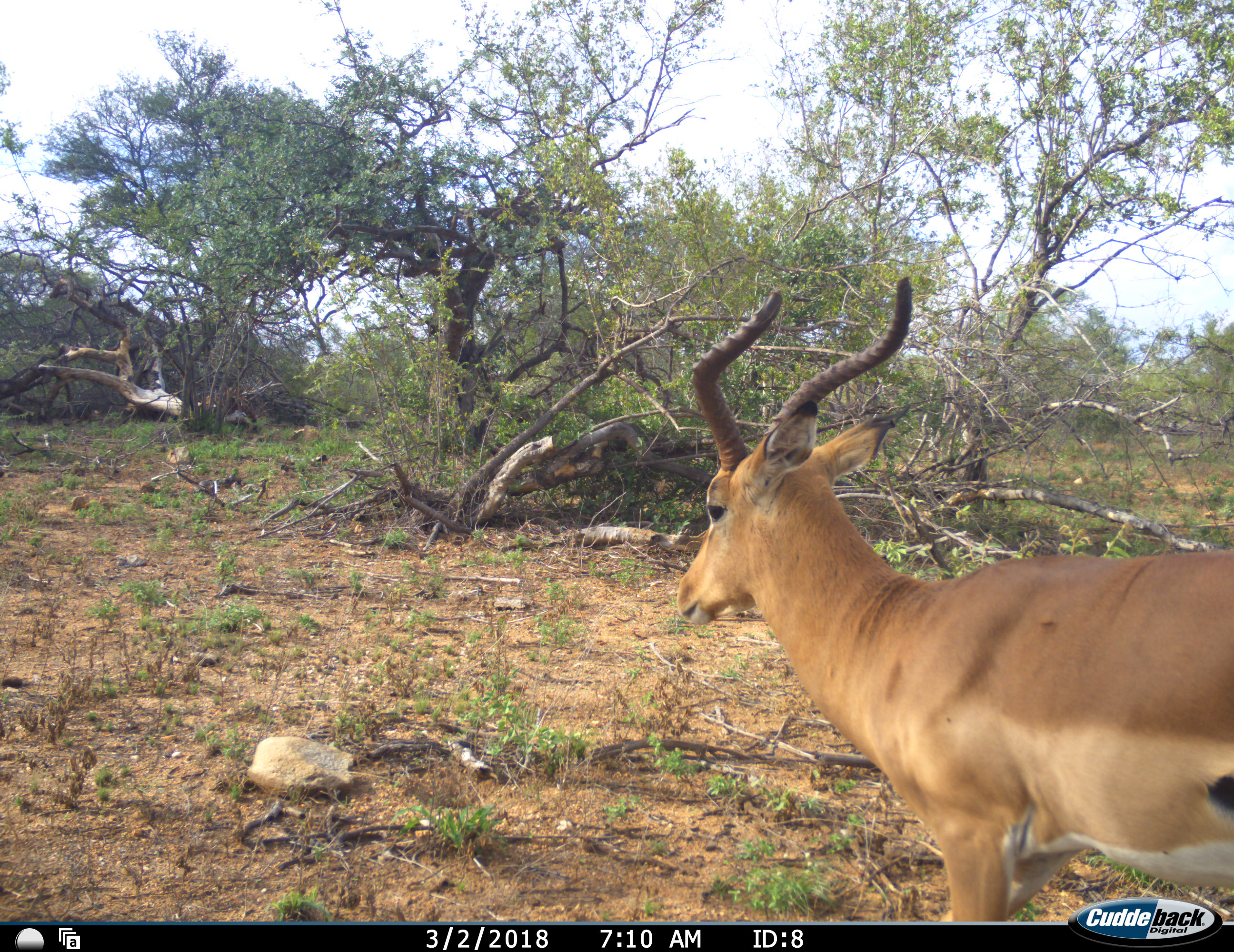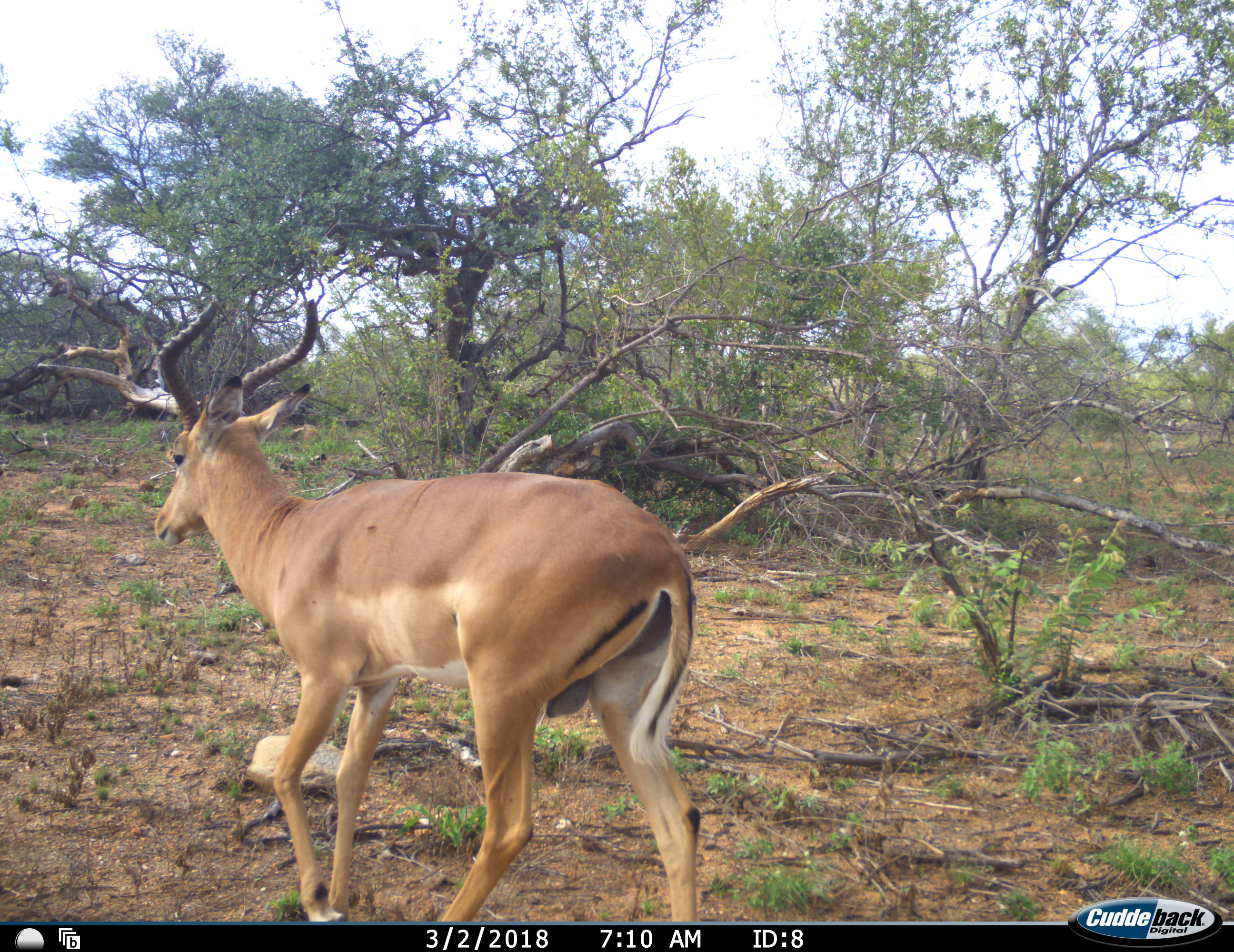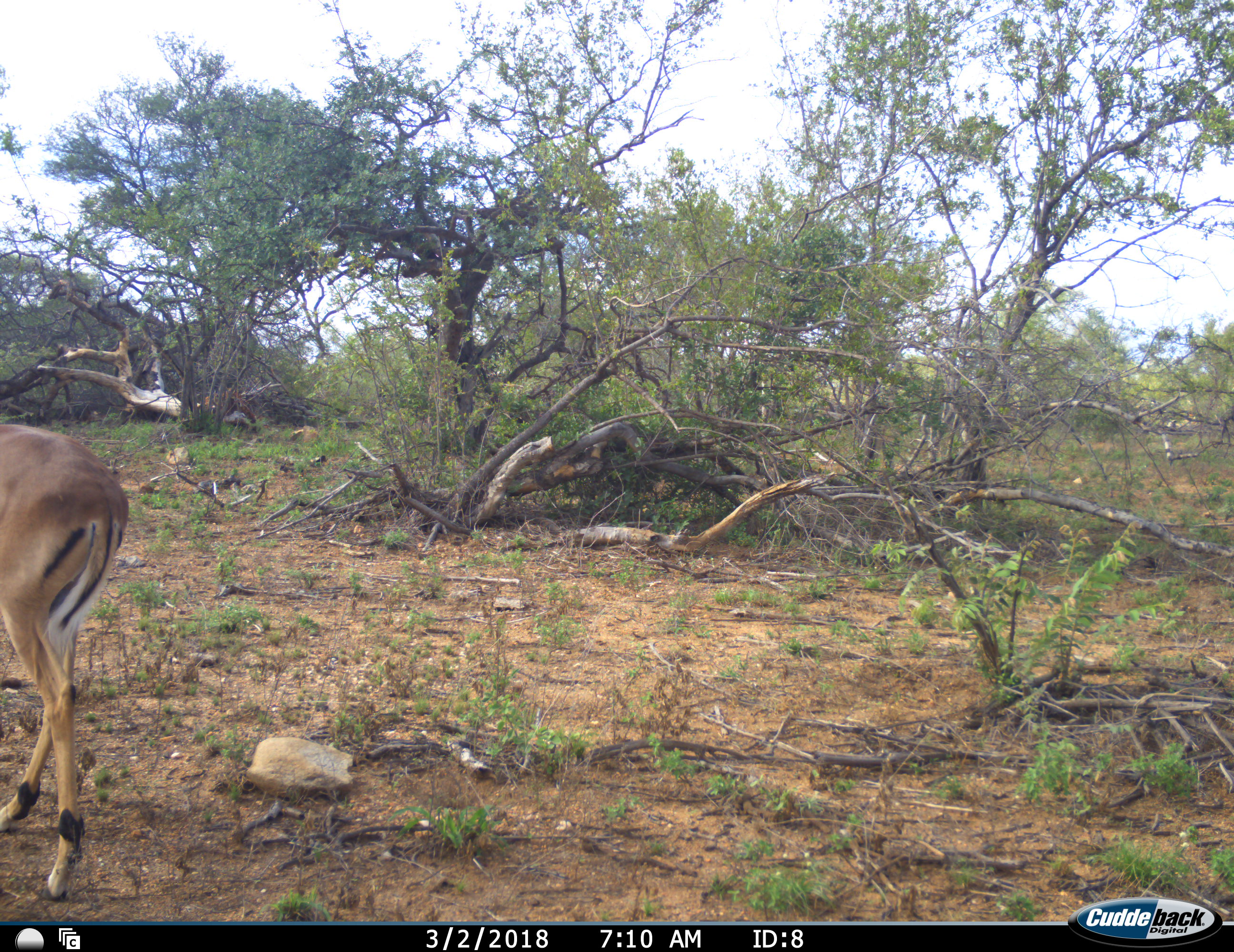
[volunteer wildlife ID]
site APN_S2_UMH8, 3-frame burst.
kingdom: Animalia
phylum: Chordata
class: Mammalia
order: Artiodactyla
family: Bovidae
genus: Aepyceros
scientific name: Aepyceros melampus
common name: impala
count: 1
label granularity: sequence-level